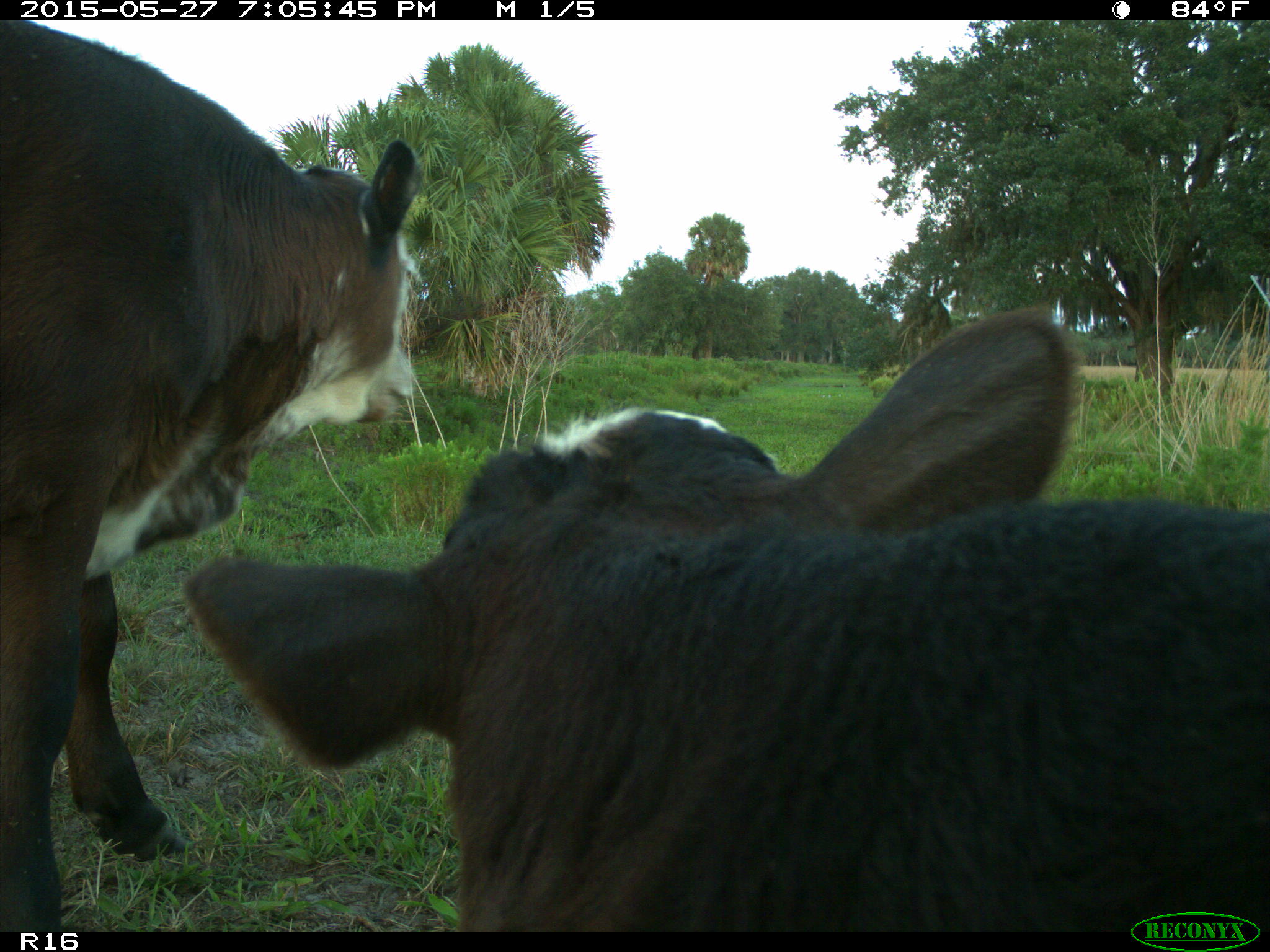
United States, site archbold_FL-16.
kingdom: Animalia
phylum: Chordata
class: Mammalia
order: Artiodactyla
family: Bovidae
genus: Bos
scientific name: Bos taurus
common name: domestic cow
Bos taurus (domestic cow).